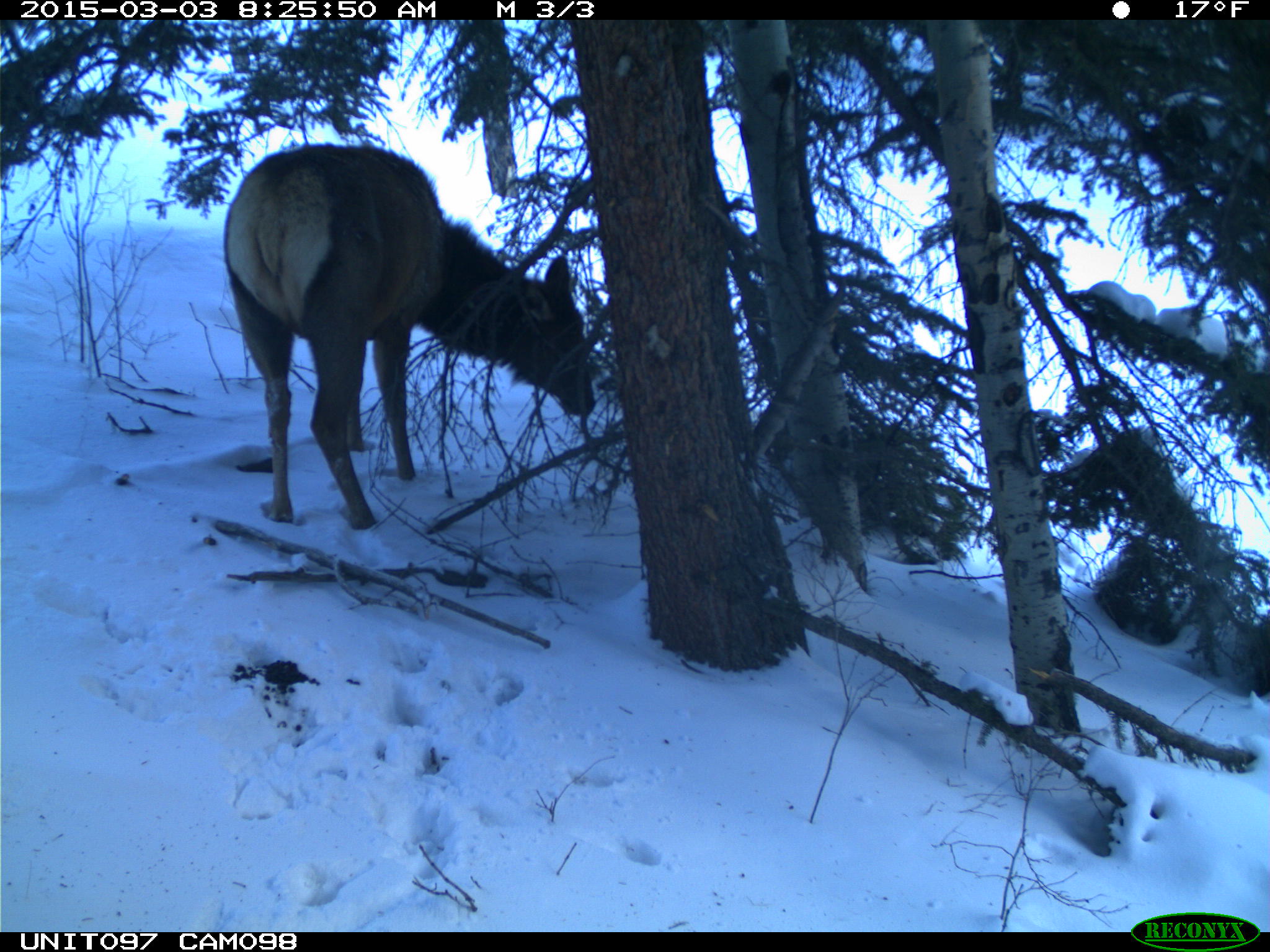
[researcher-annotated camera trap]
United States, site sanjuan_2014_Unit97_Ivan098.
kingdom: Animalia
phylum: Chordata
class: Mammalia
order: Artiodactyla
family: Cervidae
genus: Cervus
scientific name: Cervus elaphus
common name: red deer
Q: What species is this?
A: Cervus elaphus (red deer).